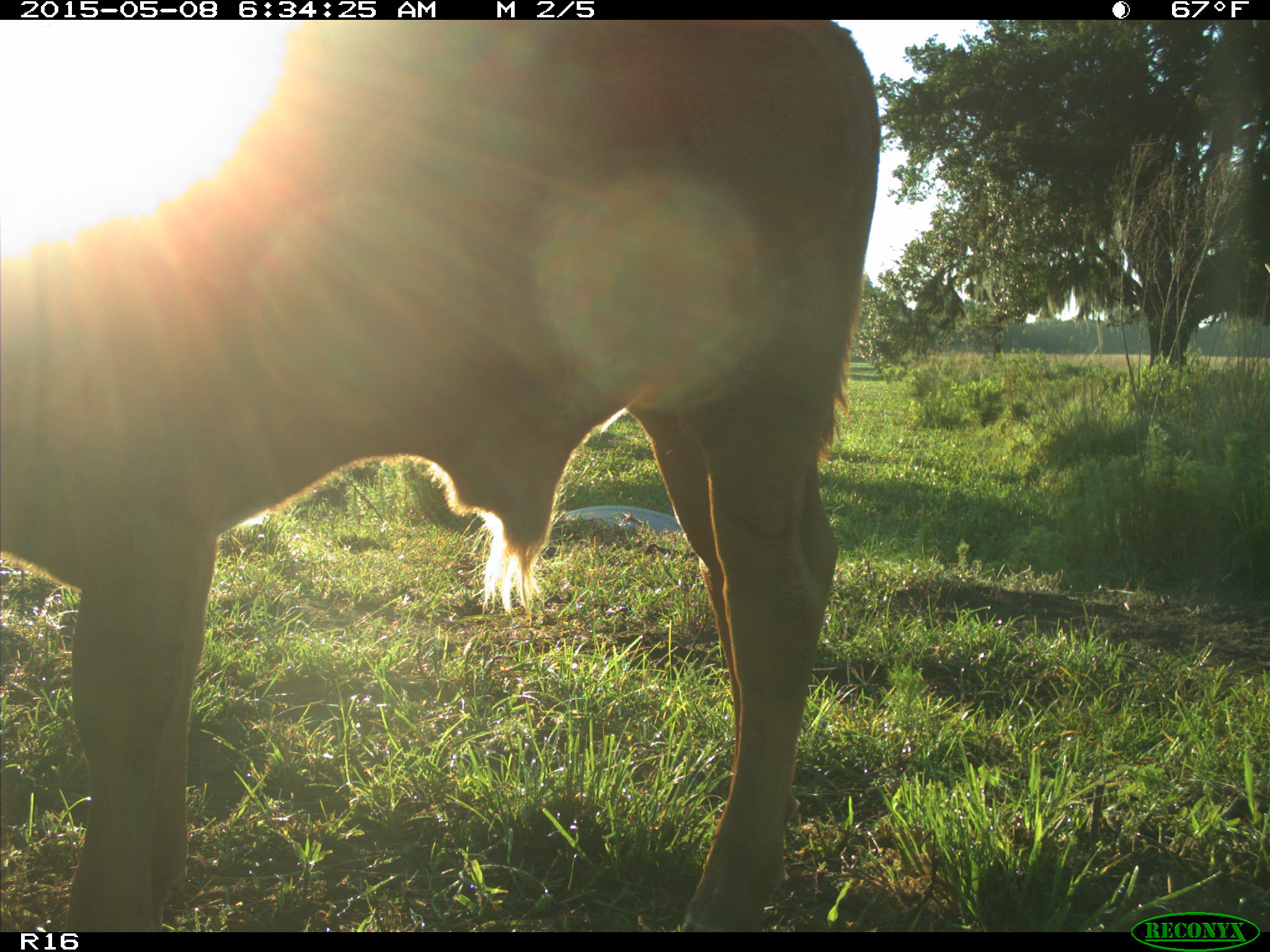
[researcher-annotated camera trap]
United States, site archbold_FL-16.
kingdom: Animalia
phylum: Chordata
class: Mammalia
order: Artiodactyla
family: Bovidae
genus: Bos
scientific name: Bos taurus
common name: domestic cow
Bos taurus (domestic cow).